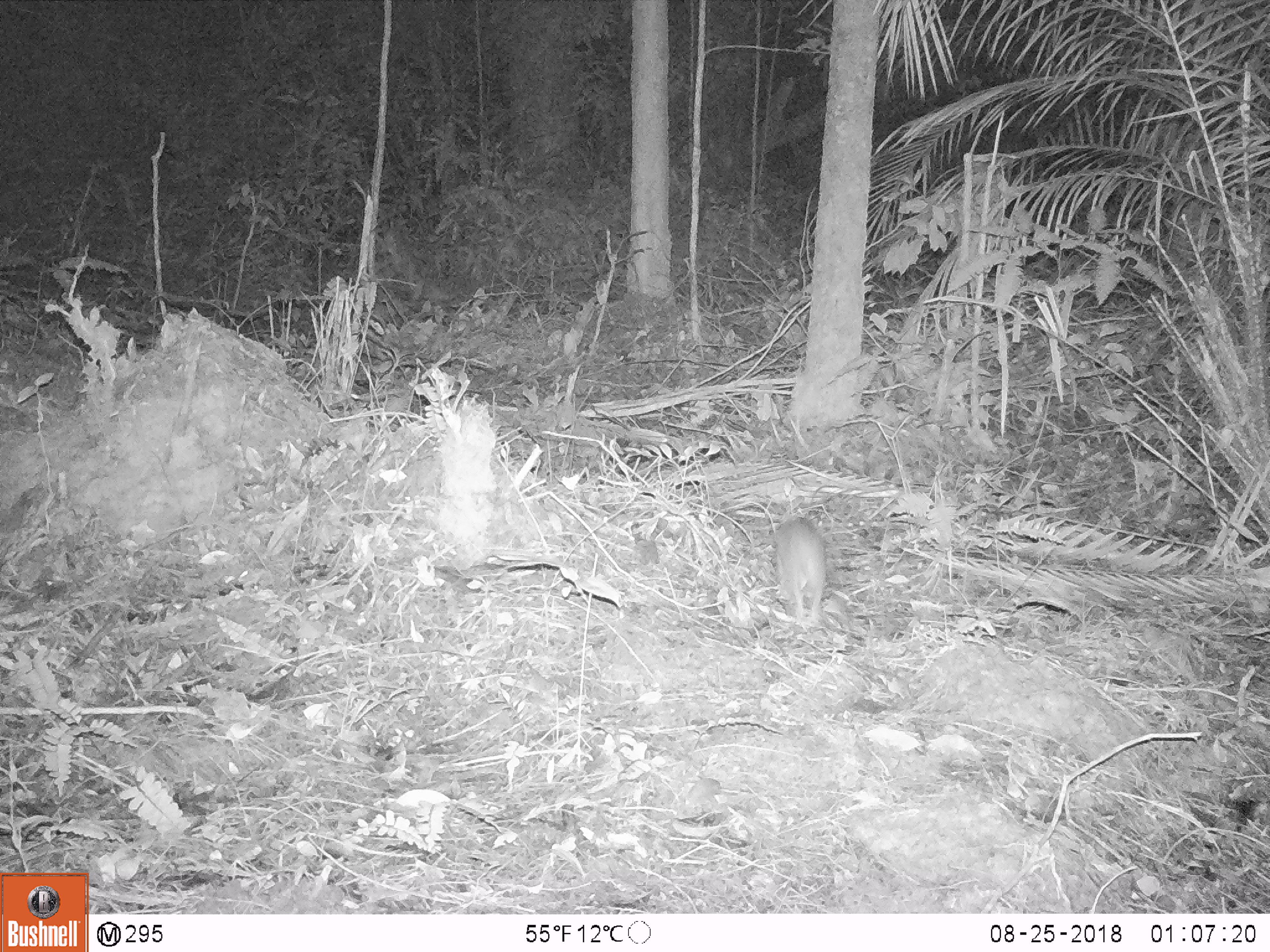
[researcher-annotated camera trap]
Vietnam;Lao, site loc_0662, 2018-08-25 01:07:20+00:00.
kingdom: Animalia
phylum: Chordata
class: Mammalia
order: Rodentia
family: Muridae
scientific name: Muridae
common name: old-world mice and rats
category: unidentified murid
Unidentified murid (old-world mice and rats) (Muridae). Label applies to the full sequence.